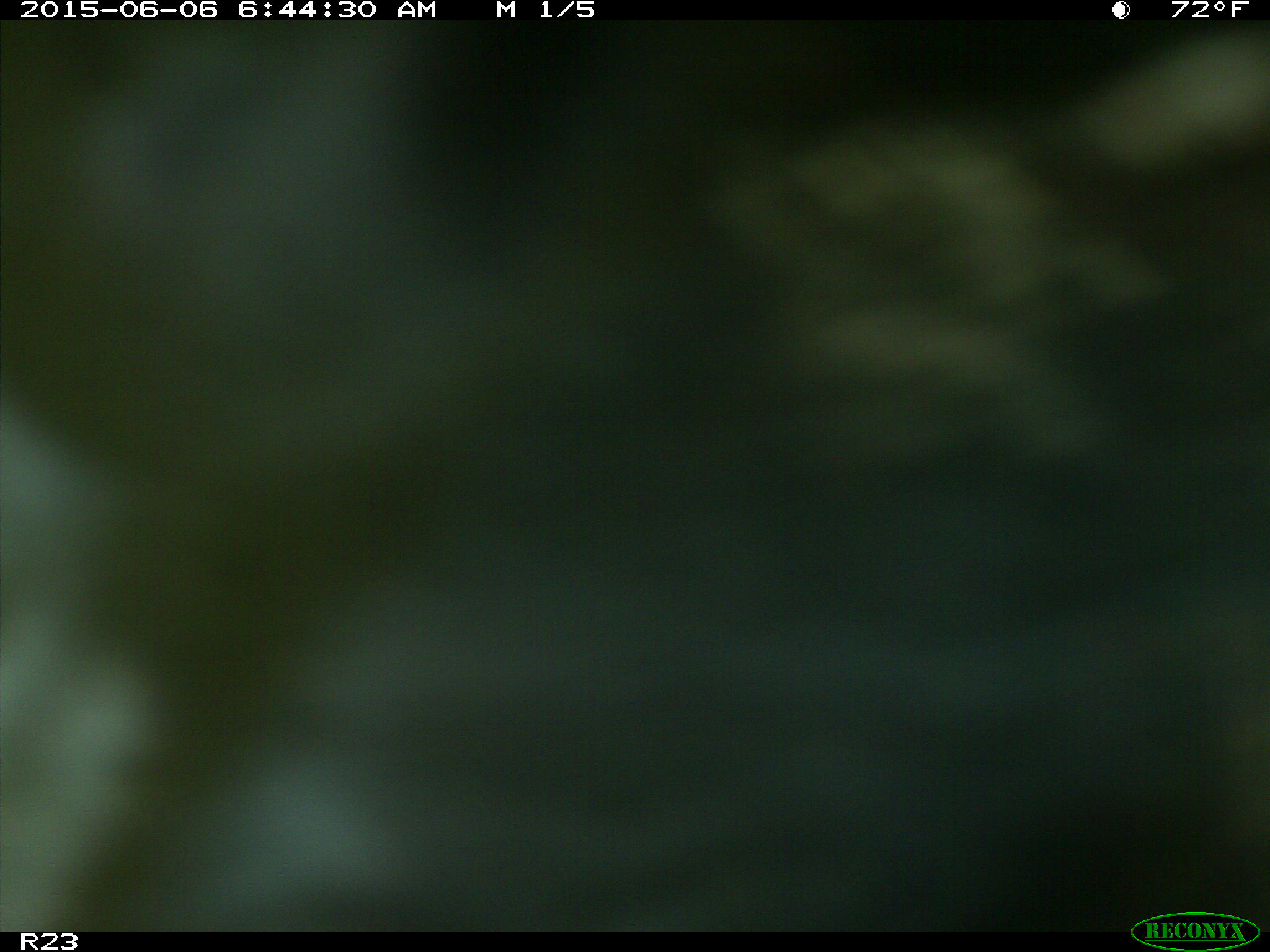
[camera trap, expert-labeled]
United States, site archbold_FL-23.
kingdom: Animalia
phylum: Chordata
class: Mammalia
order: Artiodactyla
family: Bovidae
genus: Bos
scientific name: Bos taurus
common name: domestic cow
Bos taurus (domestic cow).